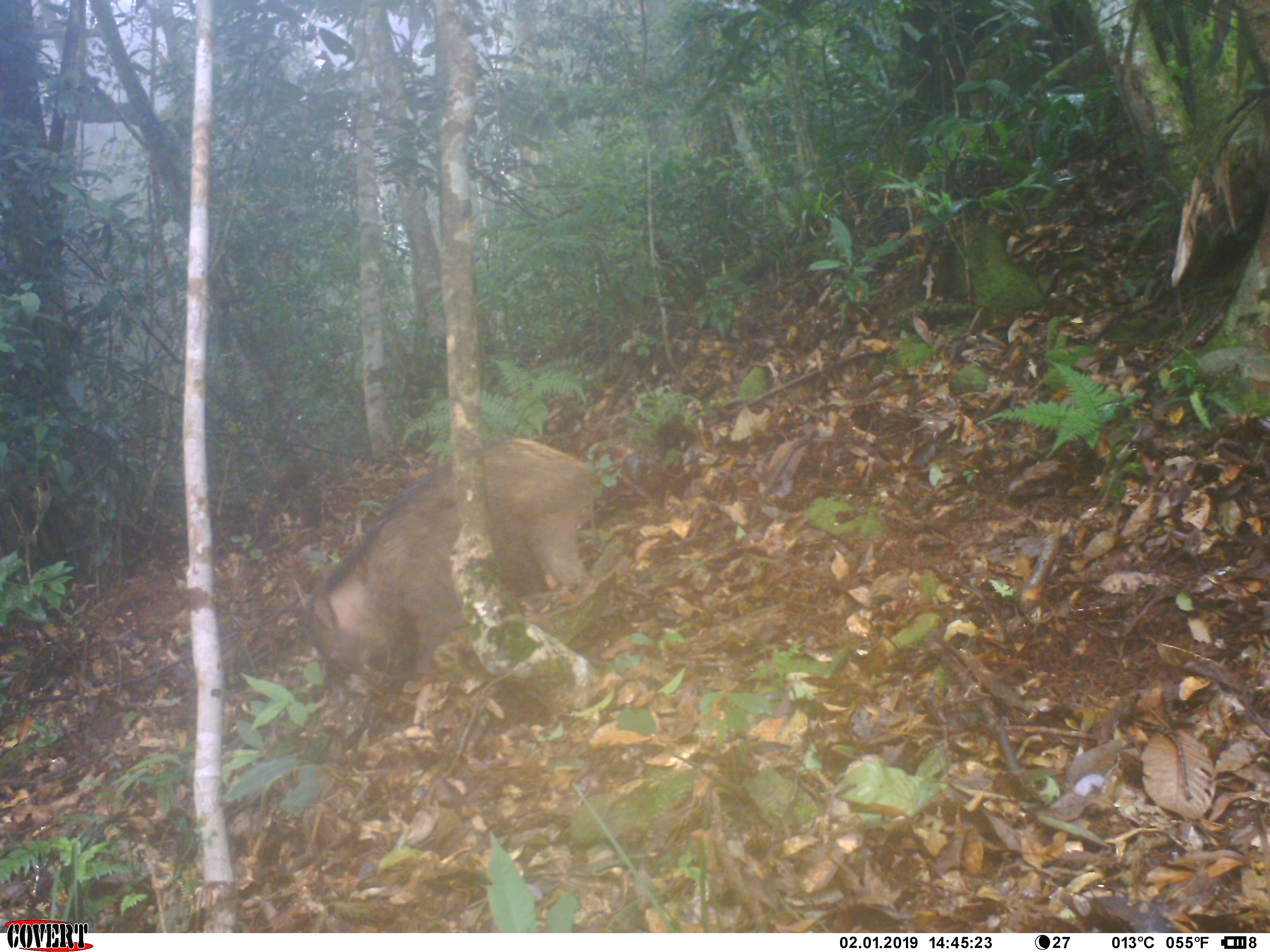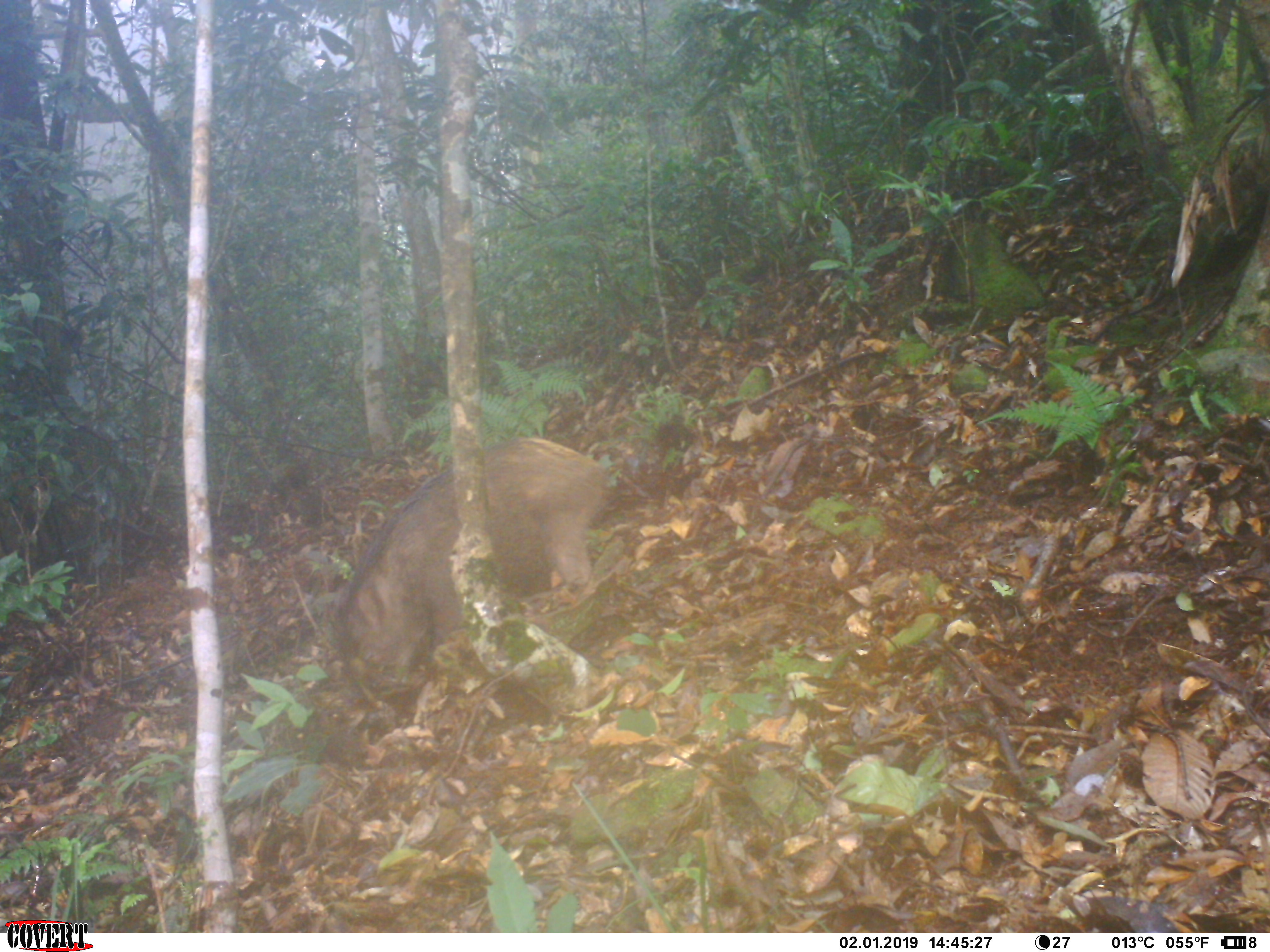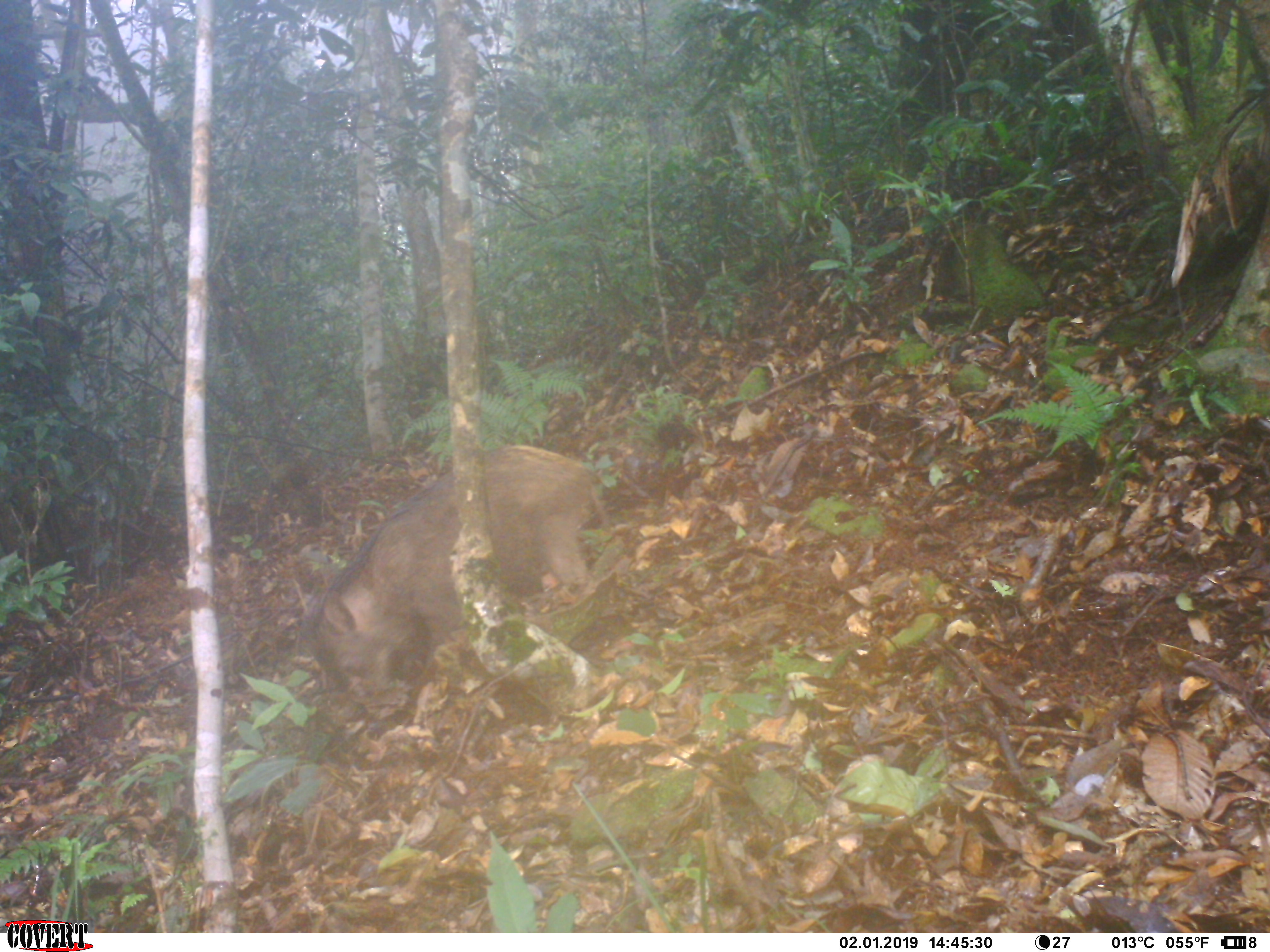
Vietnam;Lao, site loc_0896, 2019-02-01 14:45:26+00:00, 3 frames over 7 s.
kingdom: Animalia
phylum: Chordata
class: Mammalia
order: Artiodactyla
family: Suidae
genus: Sus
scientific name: Sus scrofa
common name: eurasian wild pig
Eurasian wild pig (Sus scrofa). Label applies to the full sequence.